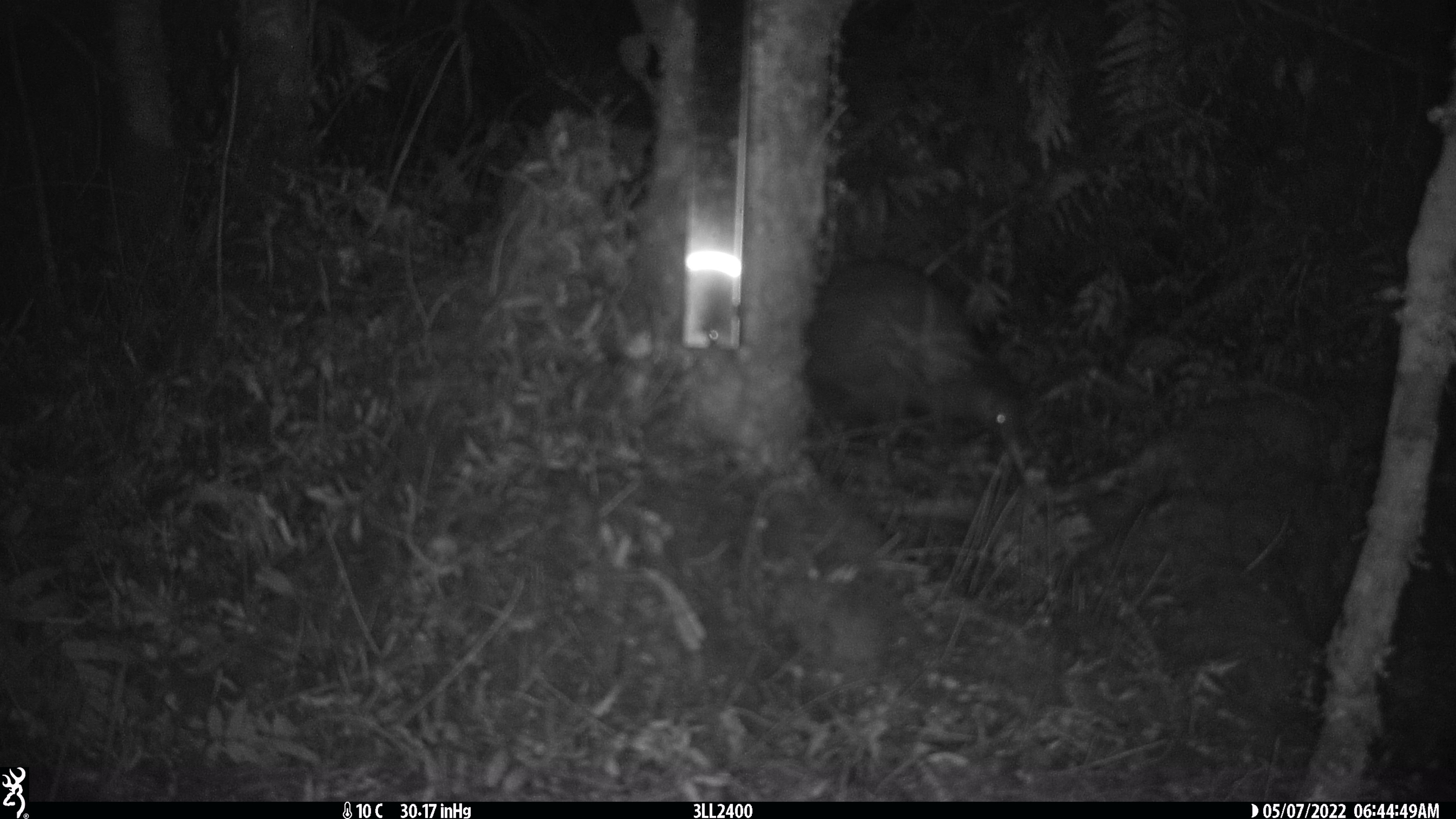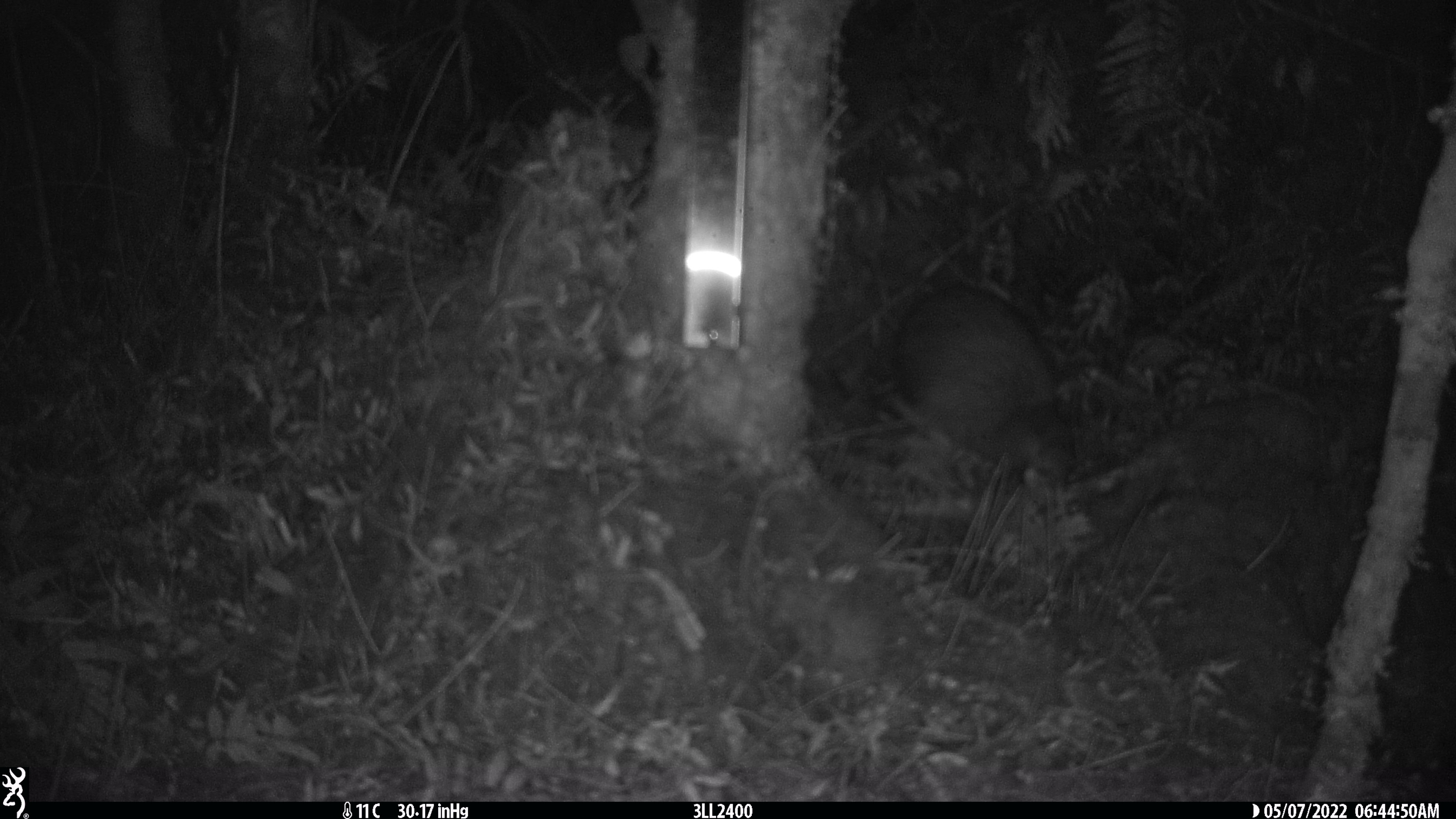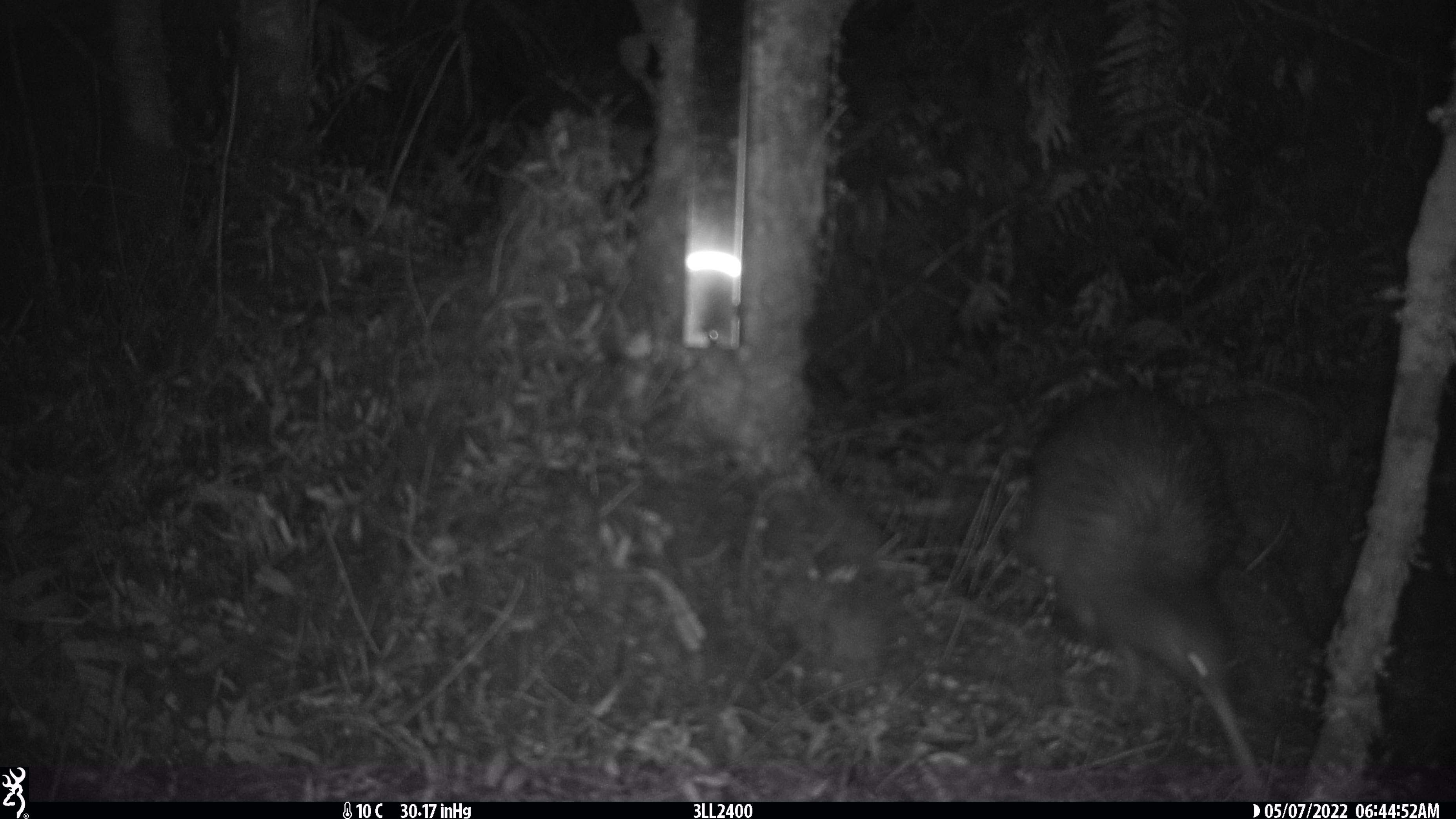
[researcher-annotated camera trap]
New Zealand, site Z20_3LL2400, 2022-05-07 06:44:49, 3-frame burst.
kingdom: Animalia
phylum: Chordata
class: Aves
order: Apterygiformes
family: Apterygidae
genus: Apteryx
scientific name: Apteryx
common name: kiwi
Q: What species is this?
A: Kiwi (Apteryx).